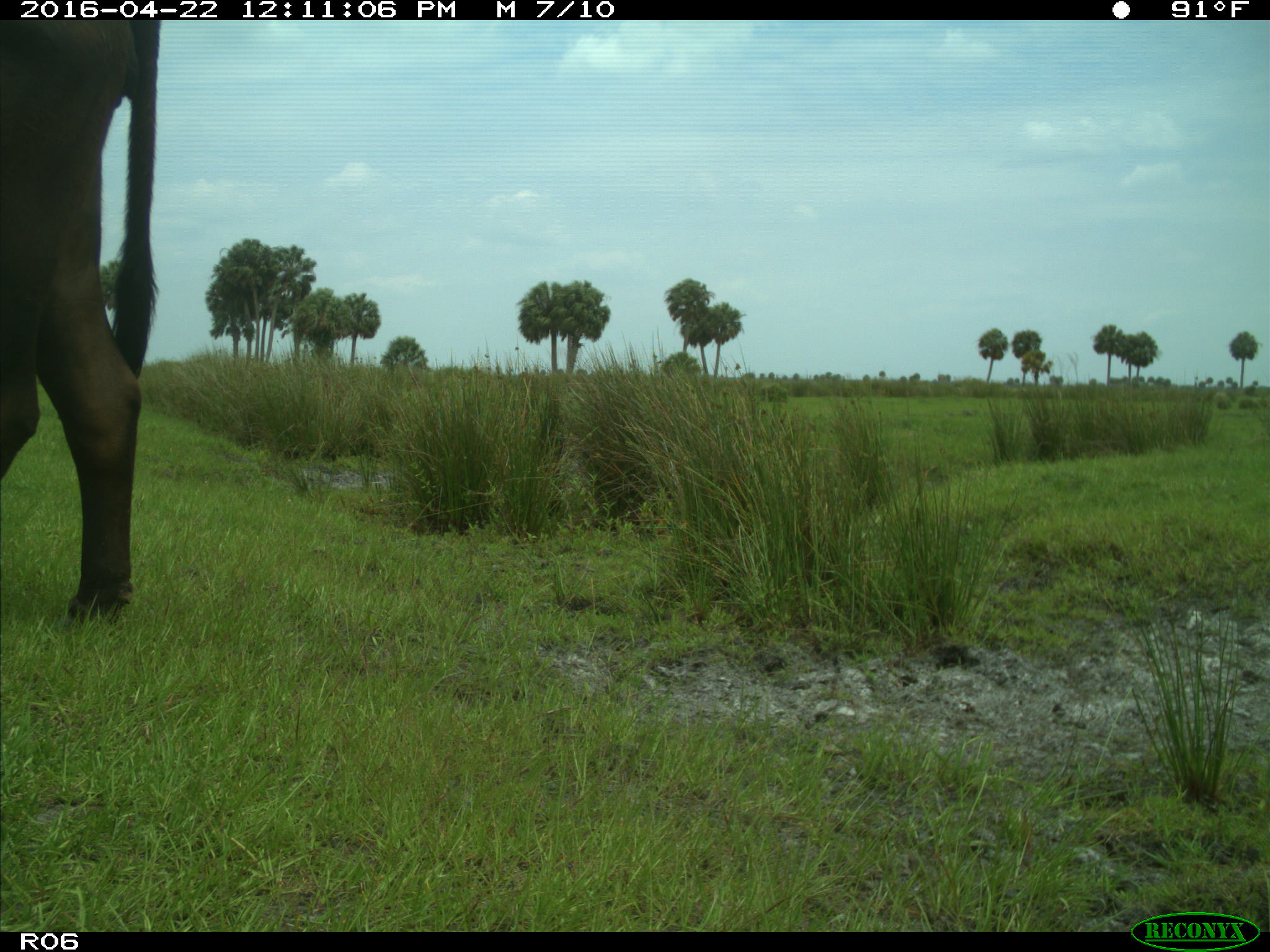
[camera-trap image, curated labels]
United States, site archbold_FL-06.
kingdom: Animalia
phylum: Chordata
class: Mammalia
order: Artiodactyla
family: Bovidae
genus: Bos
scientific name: Bos taurus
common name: domestic cow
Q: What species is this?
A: Bos taurus (domestic cow).